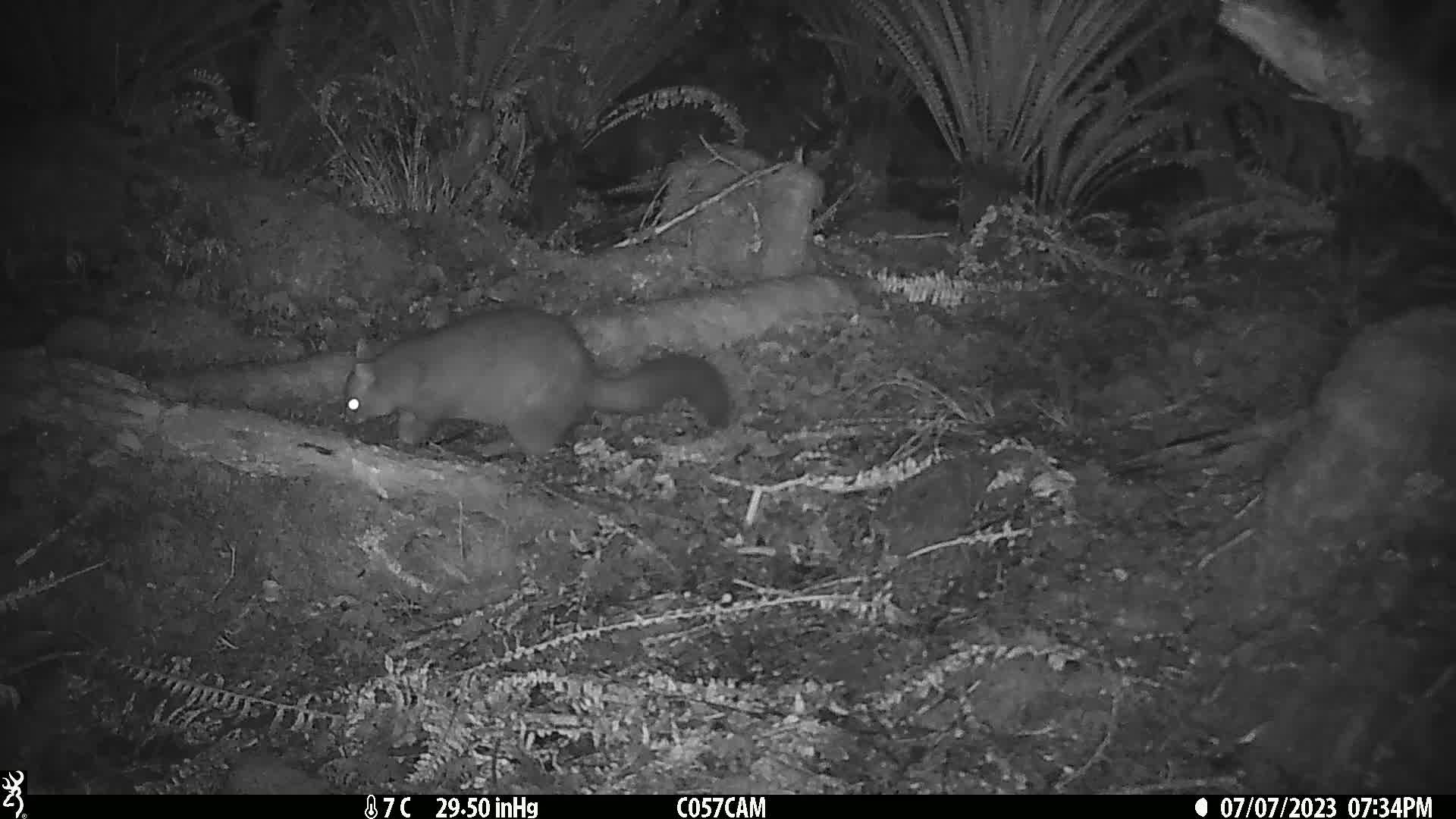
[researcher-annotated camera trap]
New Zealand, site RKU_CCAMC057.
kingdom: Animalia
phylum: Chordata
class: Mammalia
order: Diprotodontia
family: Phalangeridae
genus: Trichosurus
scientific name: Trichosurus vulpecula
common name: common brushtail possum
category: possum